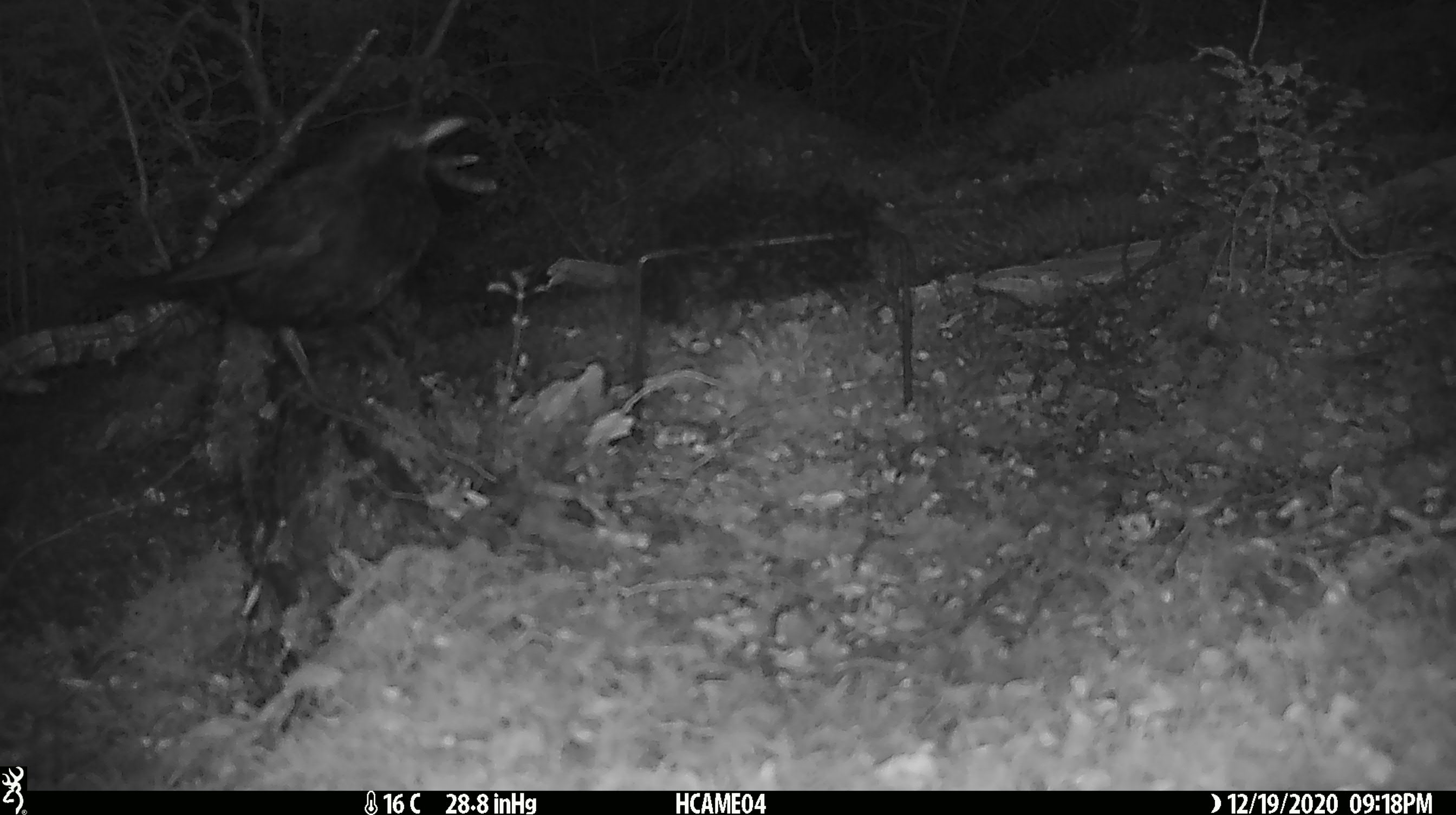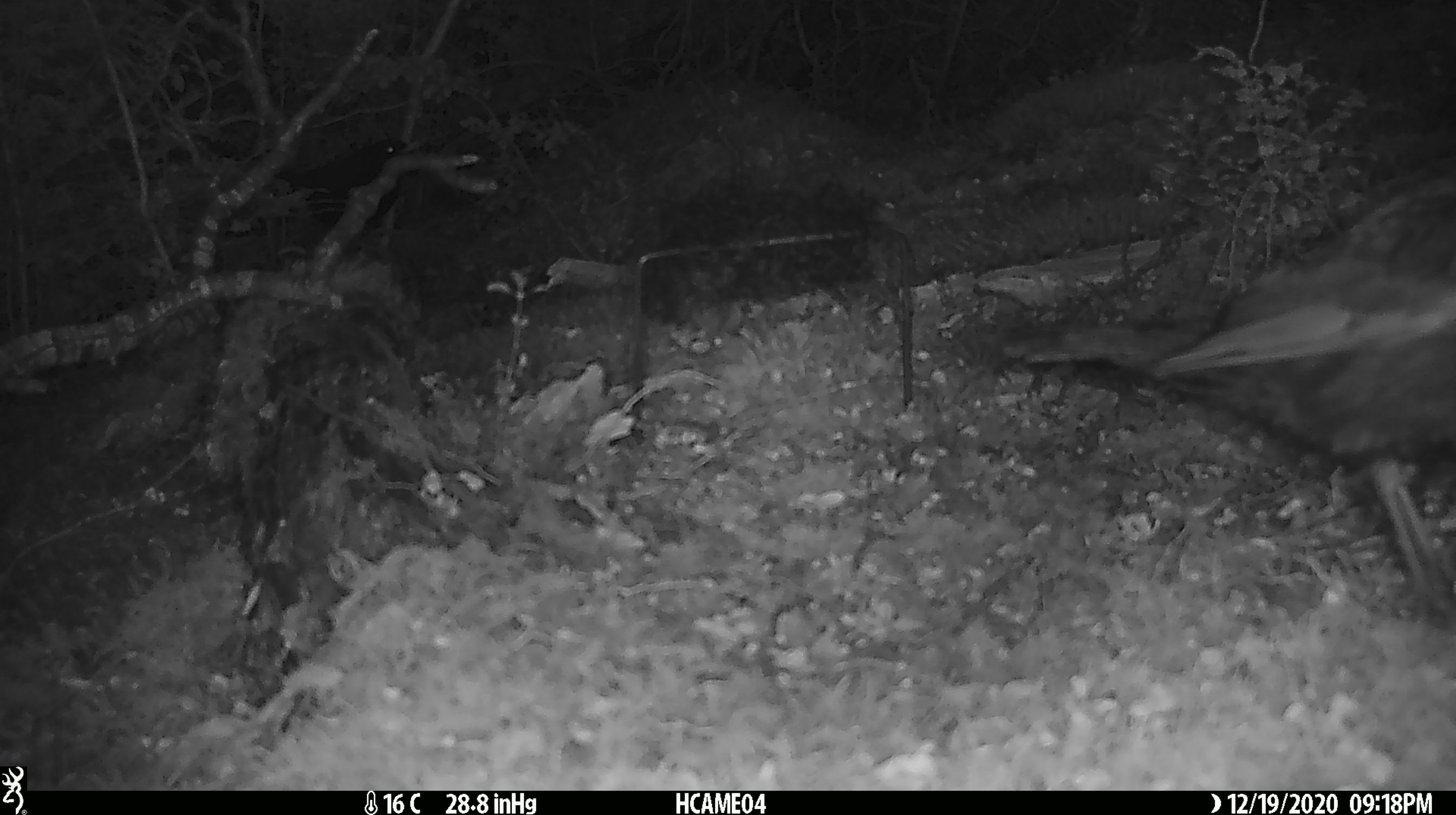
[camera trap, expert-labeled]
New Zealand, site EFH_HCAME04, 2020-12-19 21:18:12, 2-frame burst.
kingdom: Animalia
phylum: Chordata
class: Aves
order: Passeriformes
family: Turdidae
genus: Turdus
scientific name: Turdus merula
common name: eurasian blackbird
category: blackbird